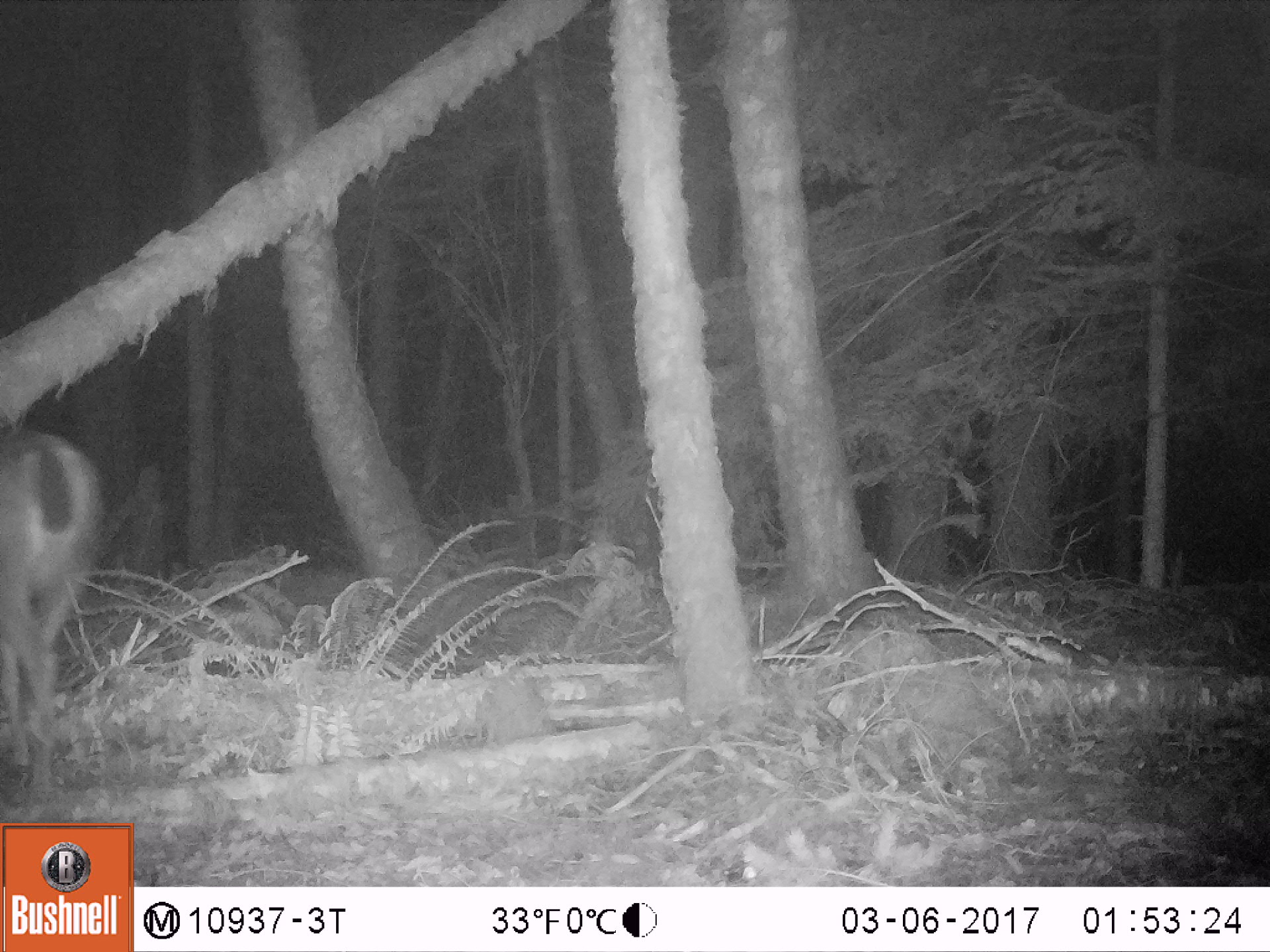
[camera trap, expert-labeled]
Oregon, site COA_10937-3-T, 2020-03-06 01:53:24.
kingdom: Animalia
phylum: Chordata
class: Mammalia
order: Artiodactyla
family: Cervidae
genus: Odocoileus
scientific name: Odocoileus hemionus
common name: black-tailed deer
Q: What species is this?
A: Black-tailed deer (Odocoileus hemionus).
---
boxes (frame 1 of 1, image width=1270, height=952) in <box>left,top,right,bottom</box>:
black-tailed deer: <box>0,413,102,781</box>